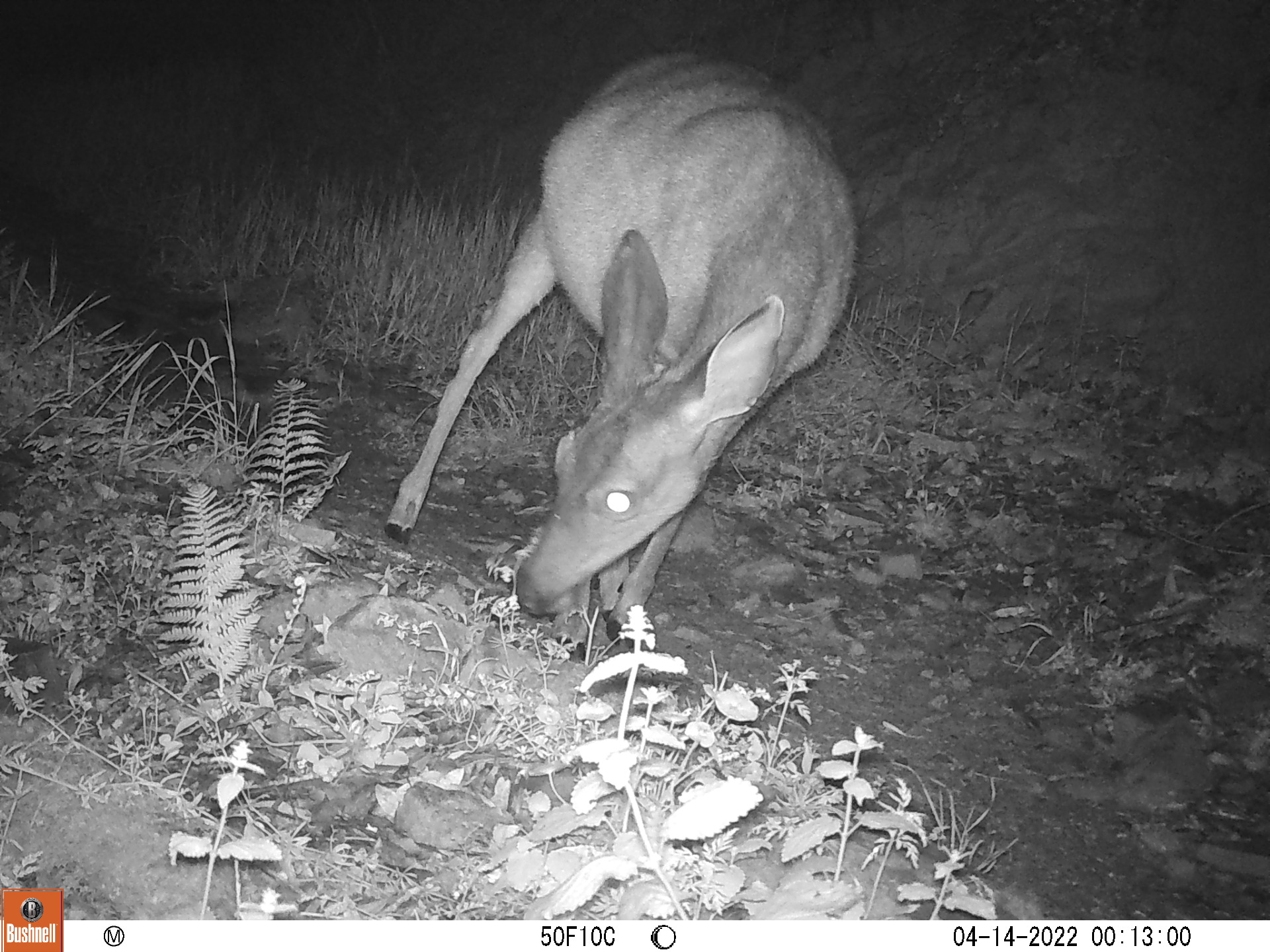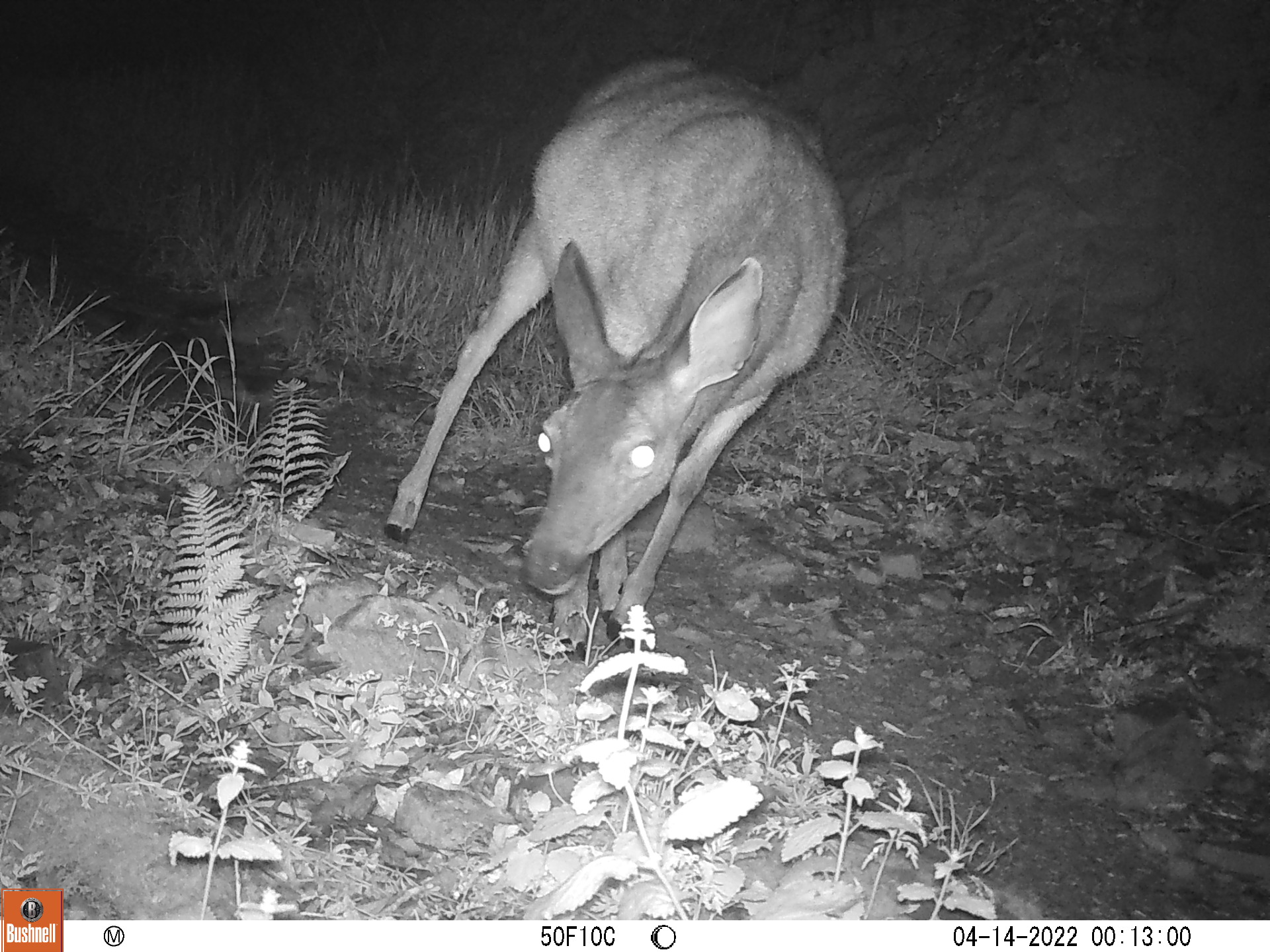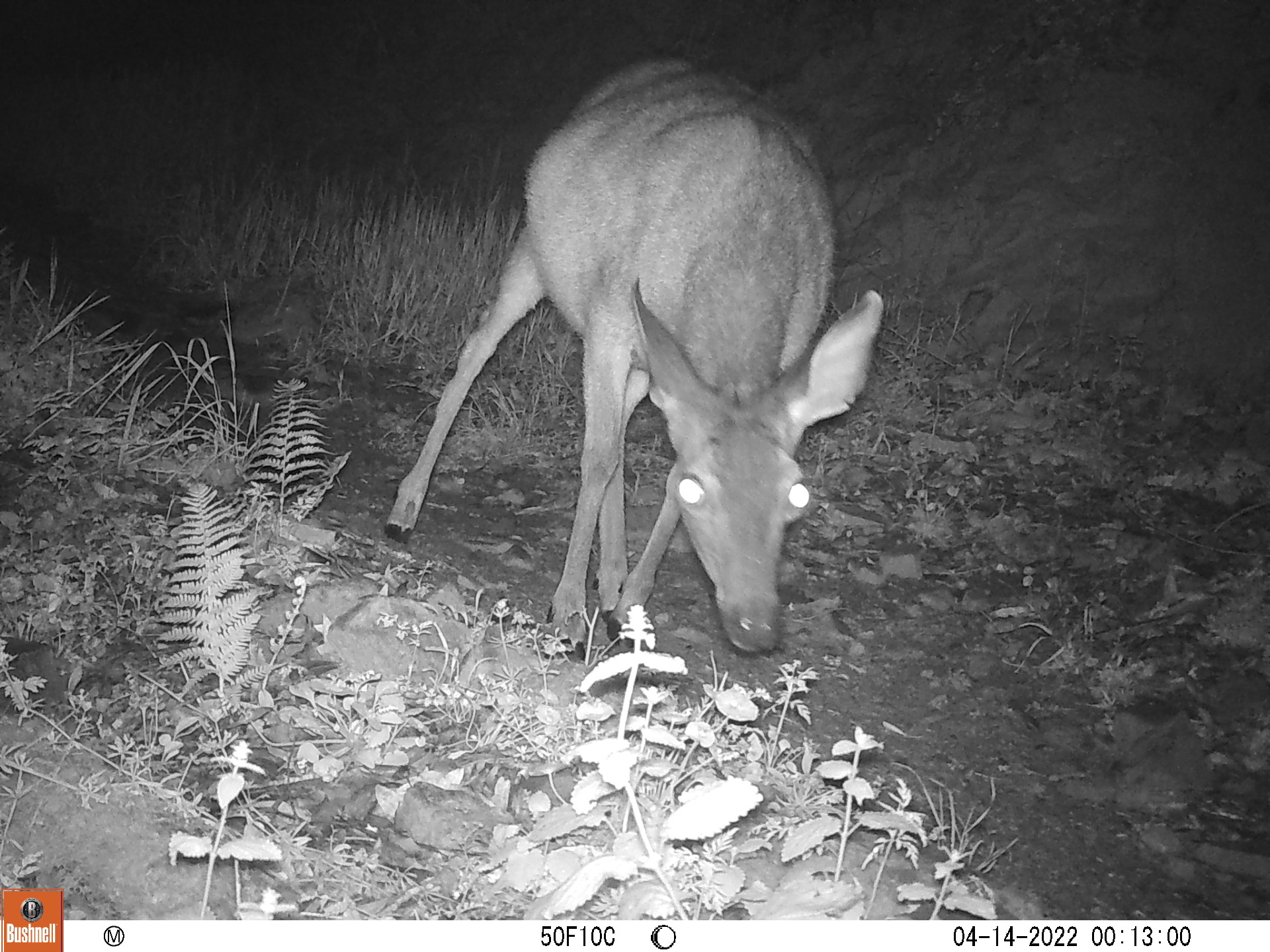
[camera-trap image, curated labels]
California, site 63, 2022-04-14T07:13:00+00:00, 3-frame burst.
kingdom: Animalia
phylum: Chordata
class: Mammalia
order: Artiodactyla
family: Cervidae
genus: Odocoileus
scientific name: Odocoileus hemionus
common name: mule deer